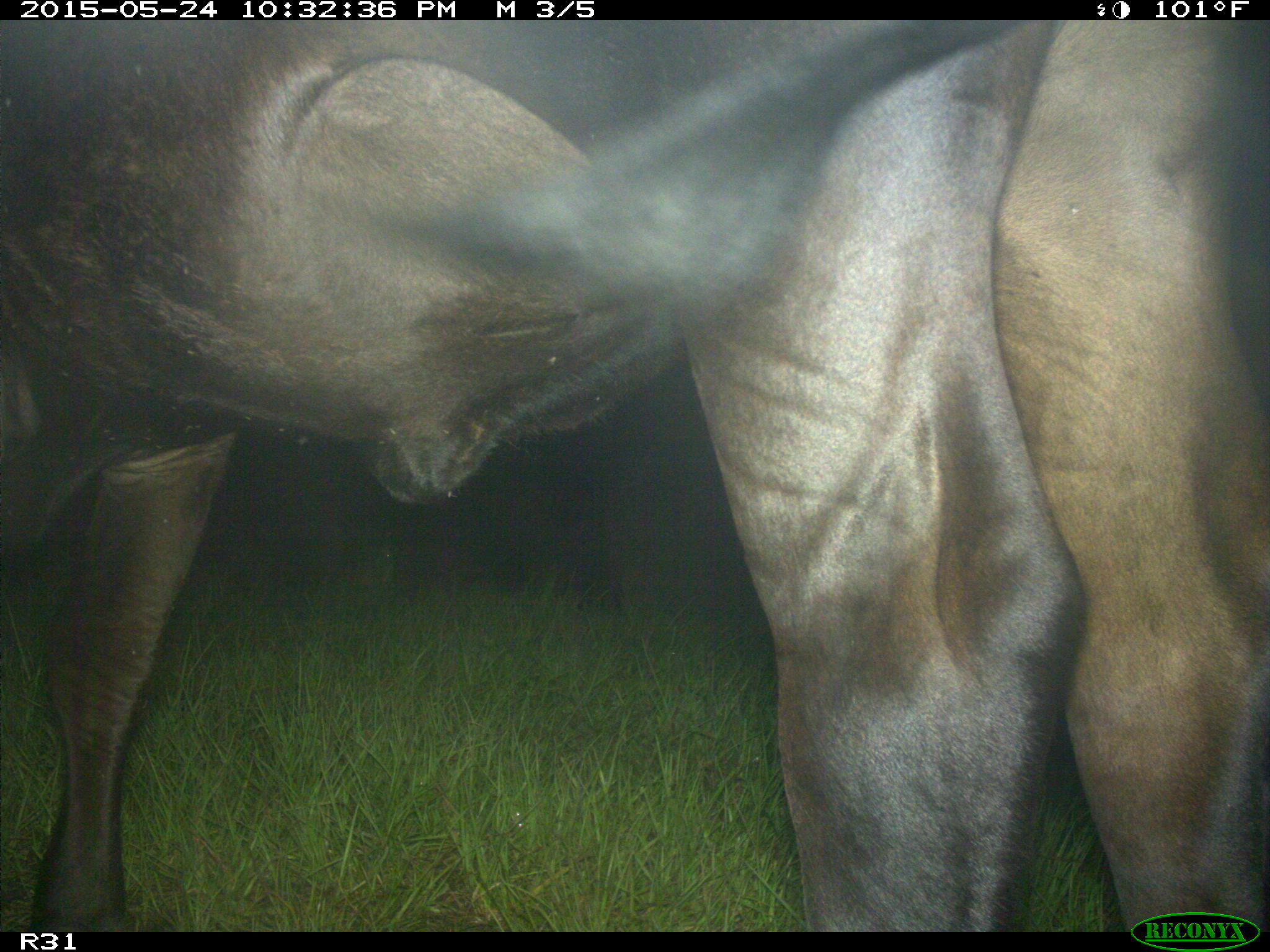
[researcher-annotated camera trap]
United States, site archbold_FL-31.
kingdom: Animalia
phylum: Chordata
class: Mammalia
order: Artiodactyla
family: Bovidae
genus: Bos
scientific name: Bos taurus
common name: domestic cow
Bos taurus (domestic cow).